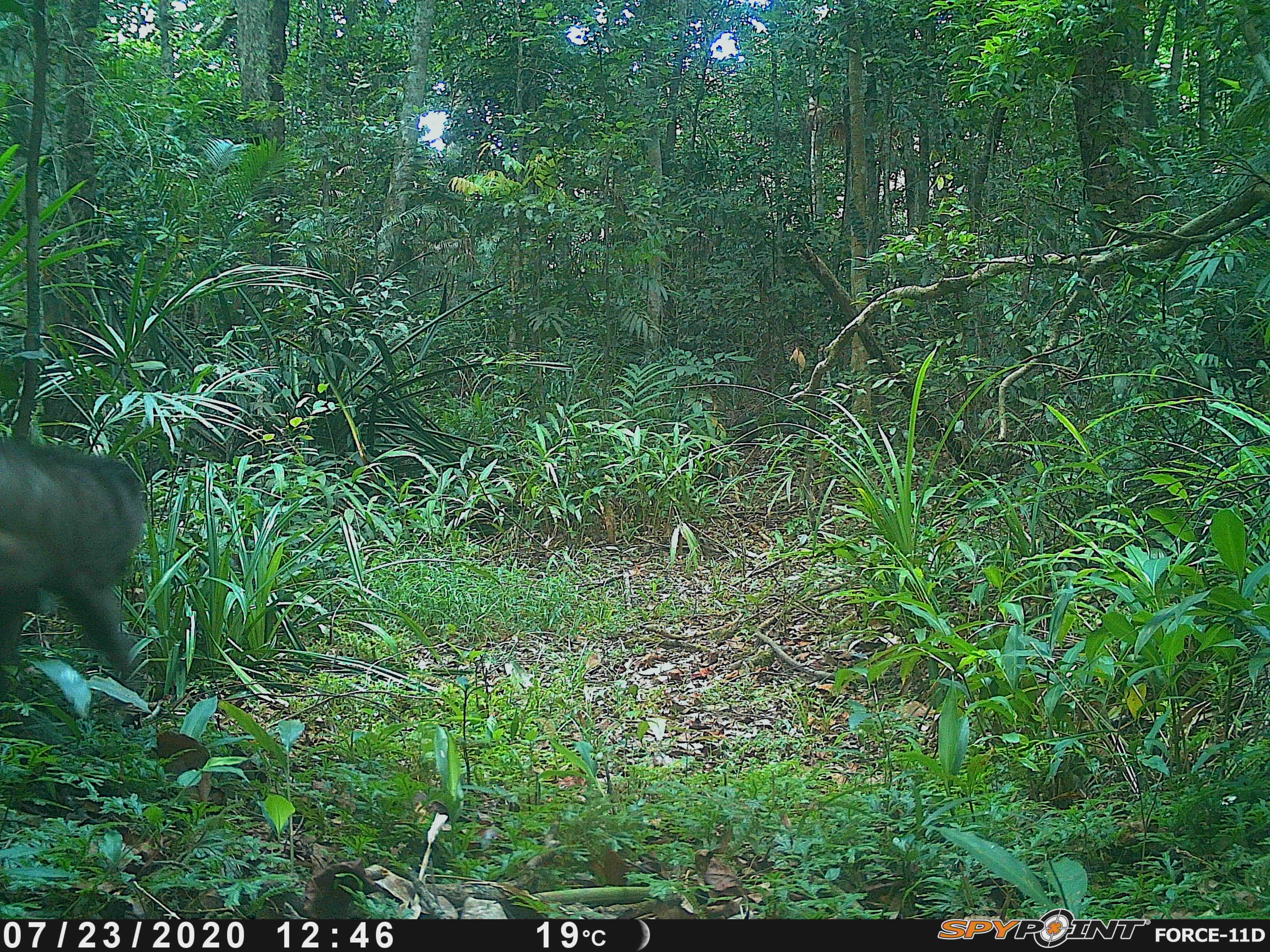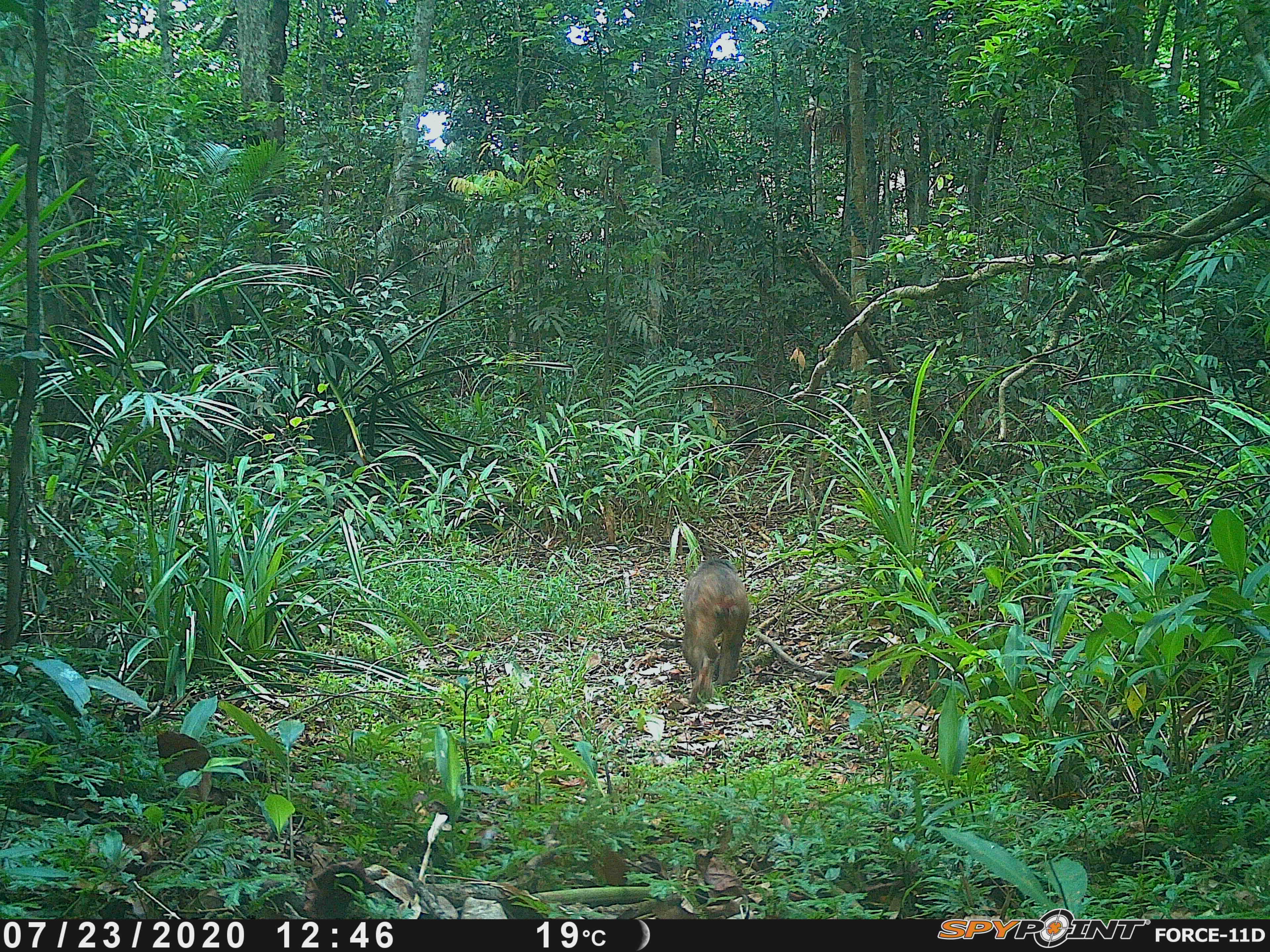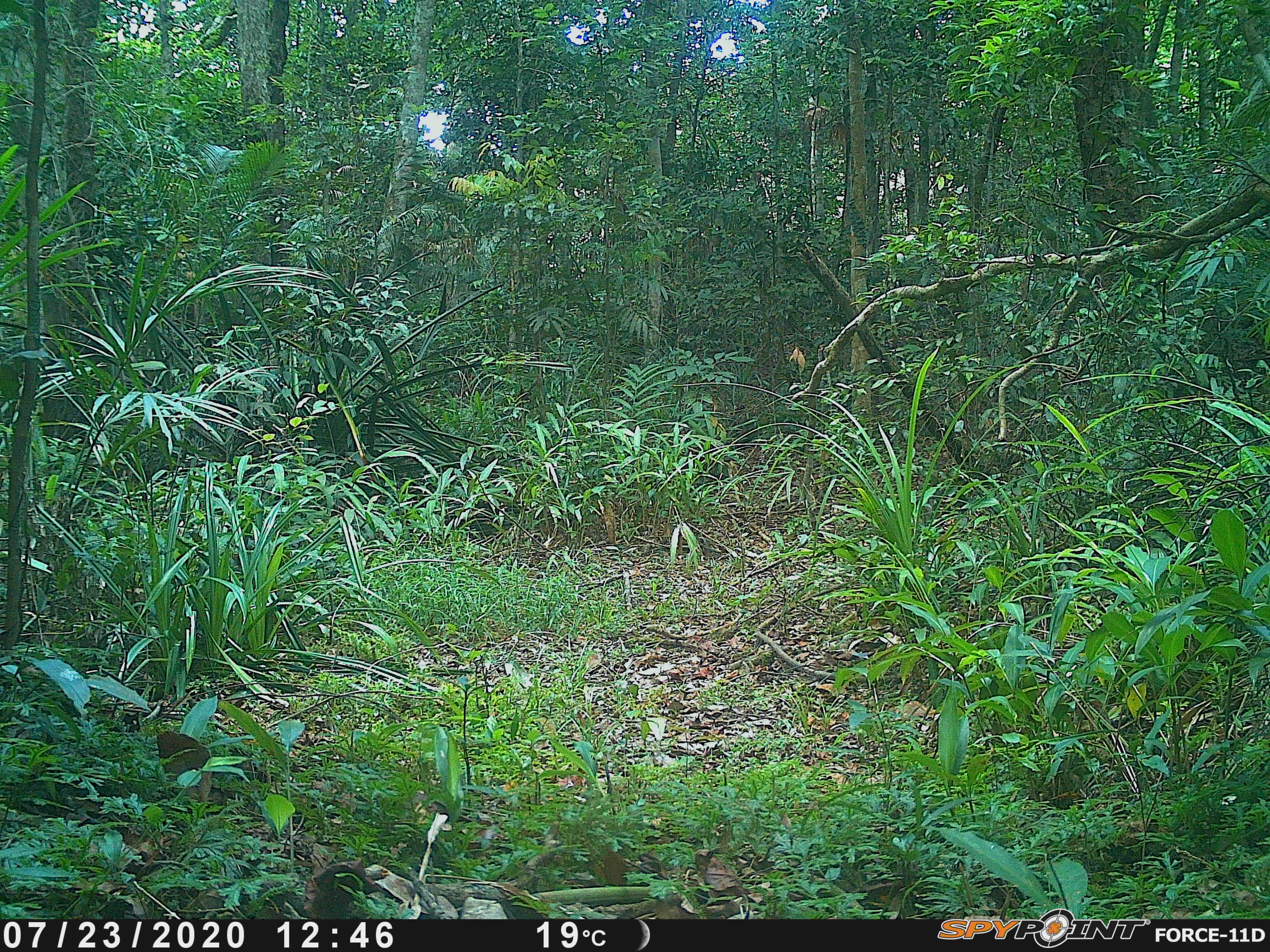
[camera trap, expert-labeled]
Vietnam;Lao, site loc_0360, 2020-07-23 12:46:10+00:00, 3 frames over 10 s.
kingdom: Animalia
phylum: Chordata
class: Mammalia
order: Primates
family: Cercopithecidae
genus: Macaca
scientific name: Macaca arctoides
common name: stump-tailed macaque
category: stump tailed macaque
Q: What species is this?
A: Stump tailed macaque (stump-tailed macaque) (Macaca arctoides).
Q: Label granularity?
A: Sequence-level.